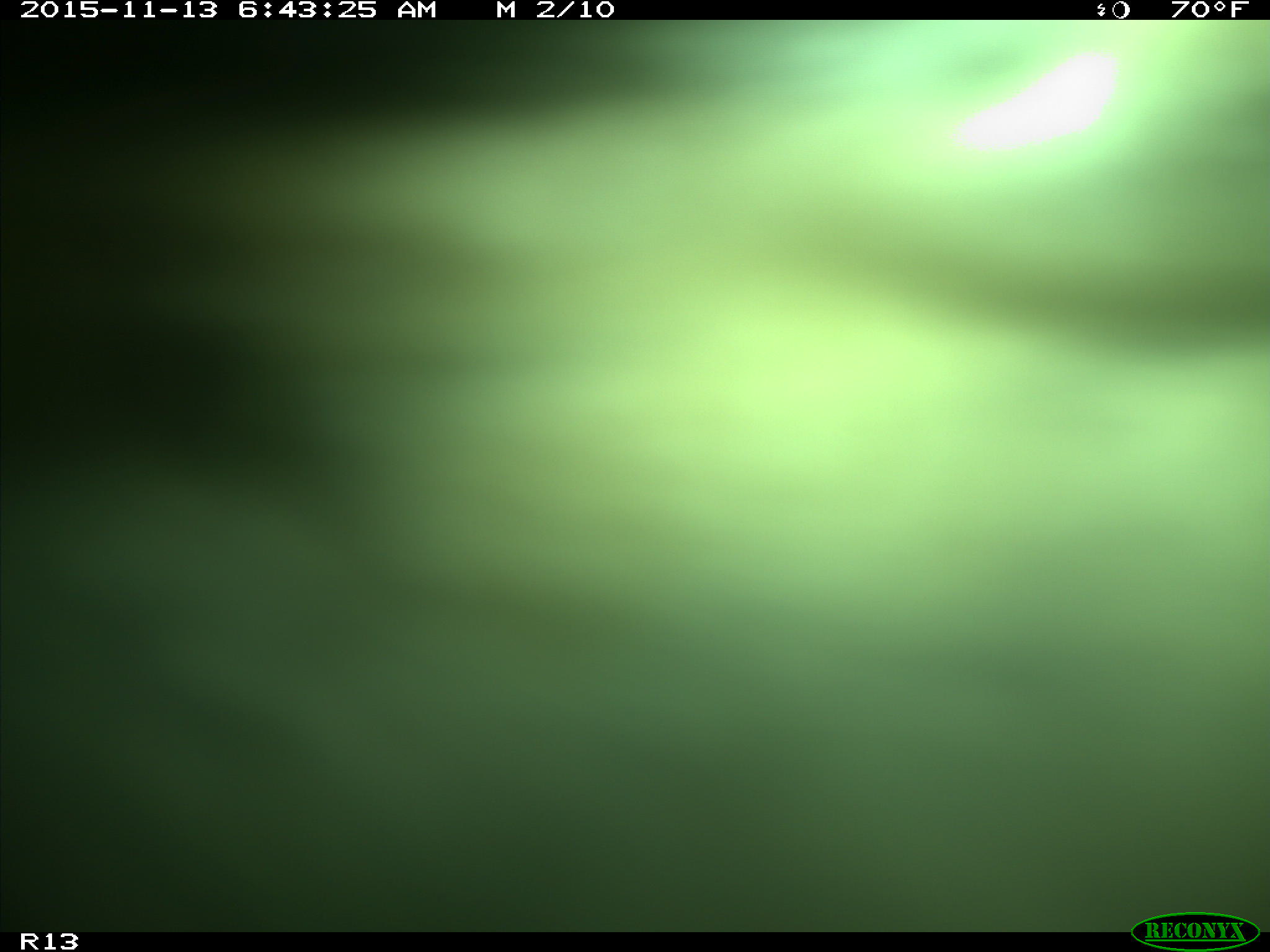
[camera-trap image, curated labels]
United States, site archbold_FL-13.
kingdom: Animalia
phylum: Chordata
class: Mammalia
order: Artiodactyla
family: Bovidae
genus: Bos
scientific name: Bos taurus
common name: domestic cow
Bos taurus (domestic cow).